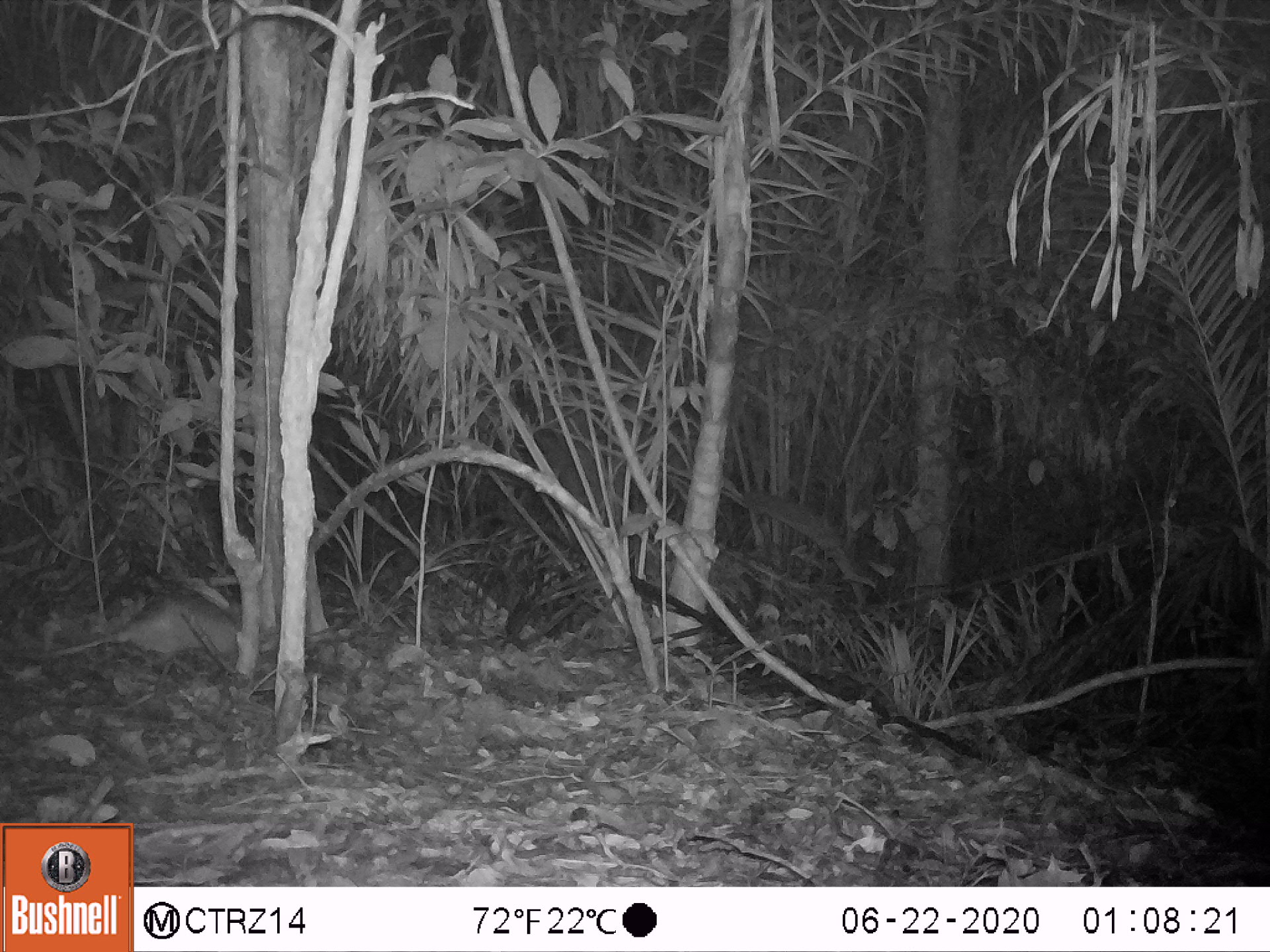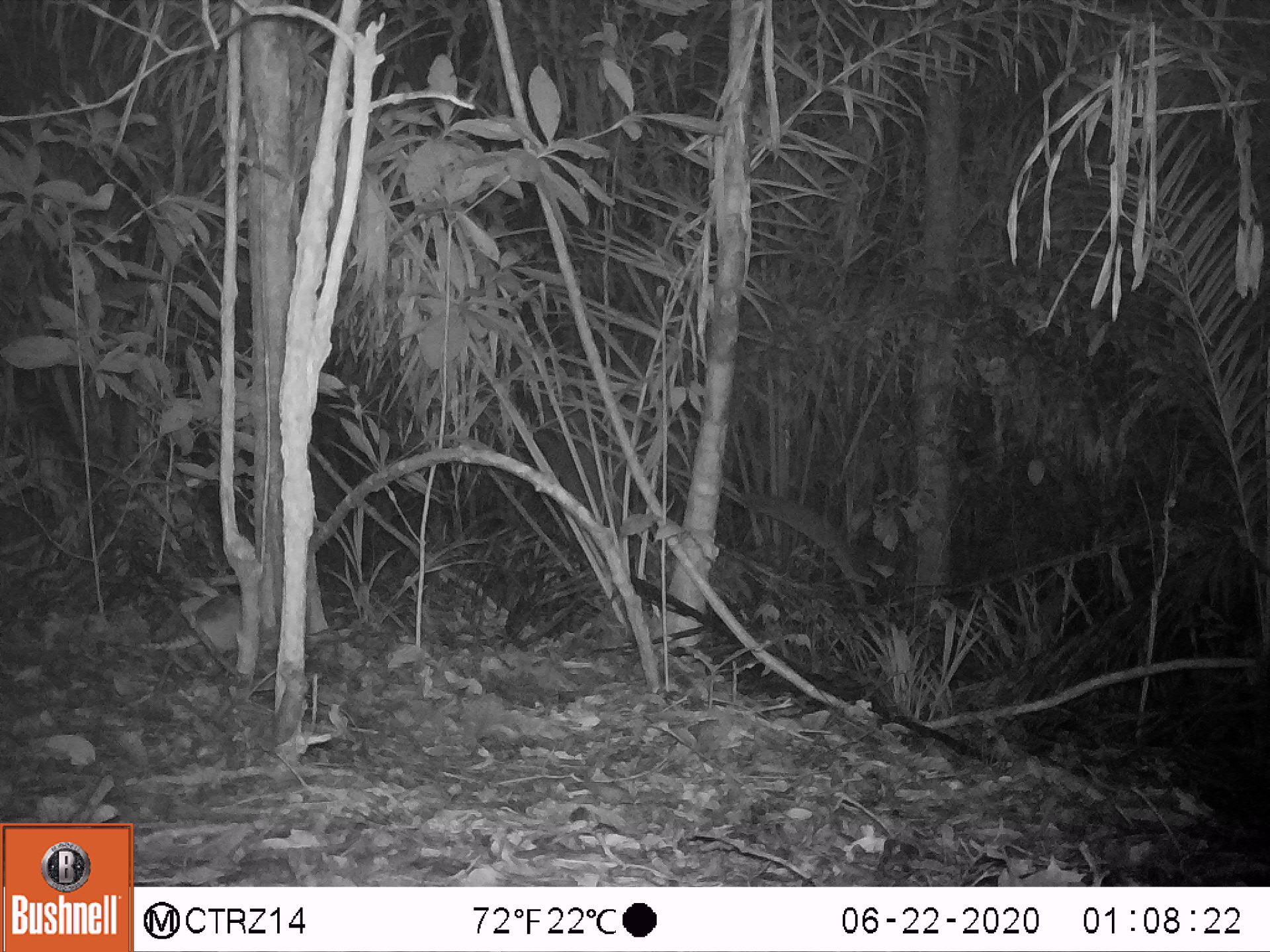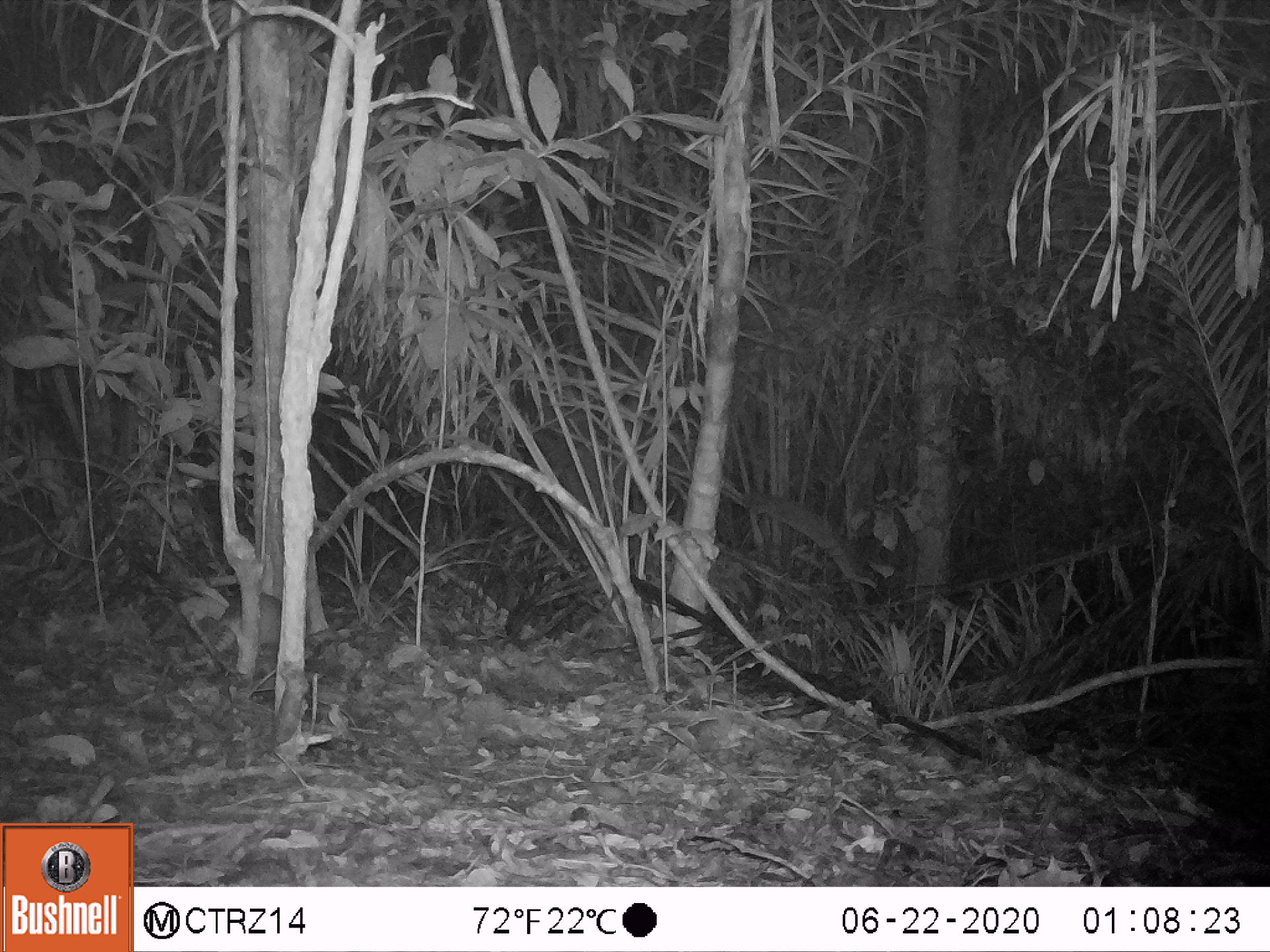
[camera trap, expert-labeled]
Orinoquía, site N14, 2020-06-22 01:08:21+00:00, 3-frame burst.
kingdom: Animalia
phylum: Chordata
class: Mammalia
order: Cingulata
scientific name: Cingulata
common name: armadillo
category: unknown armadillo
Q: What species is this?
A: Unknown armadillo (armadillo) (Cingulata).